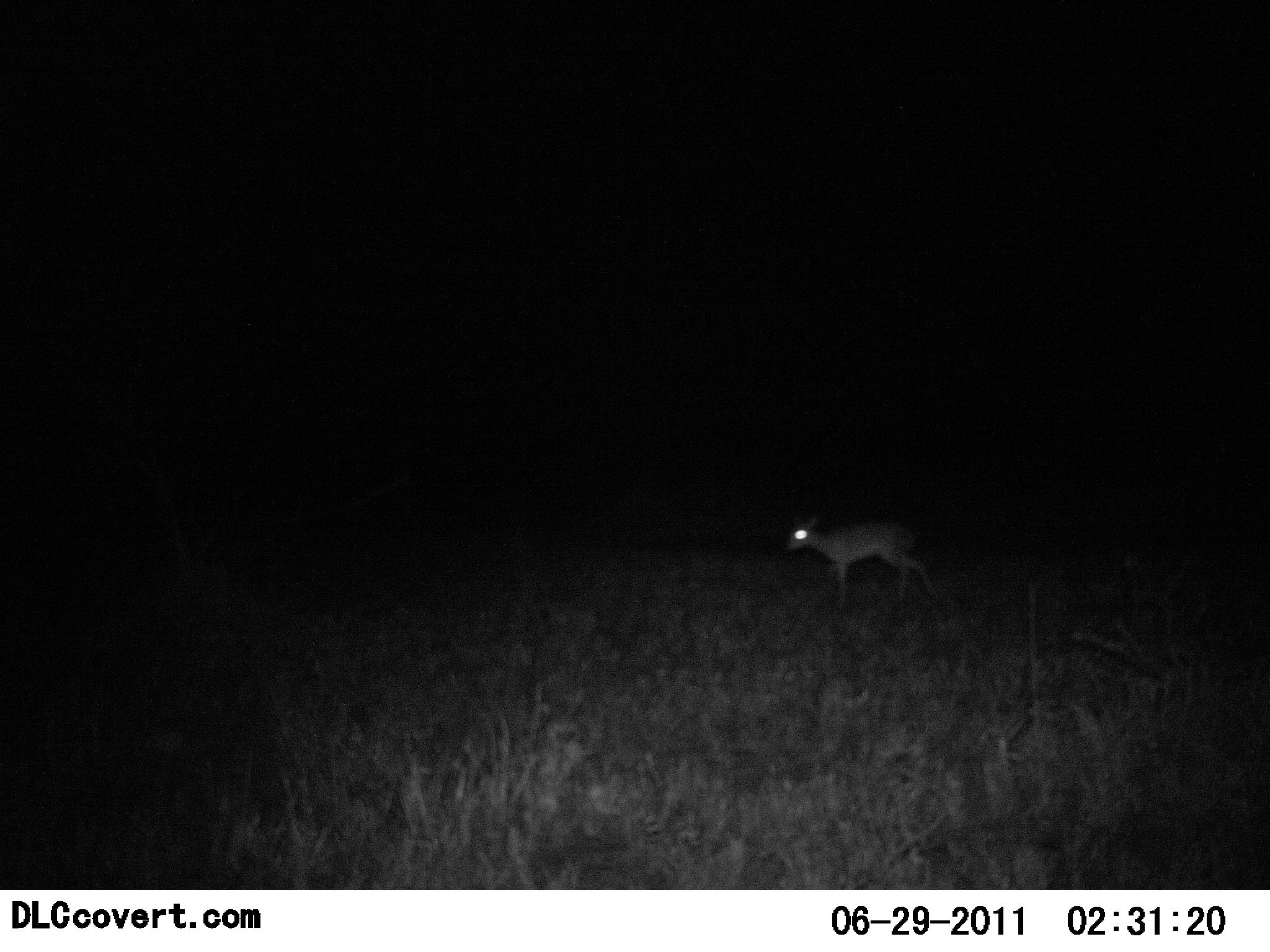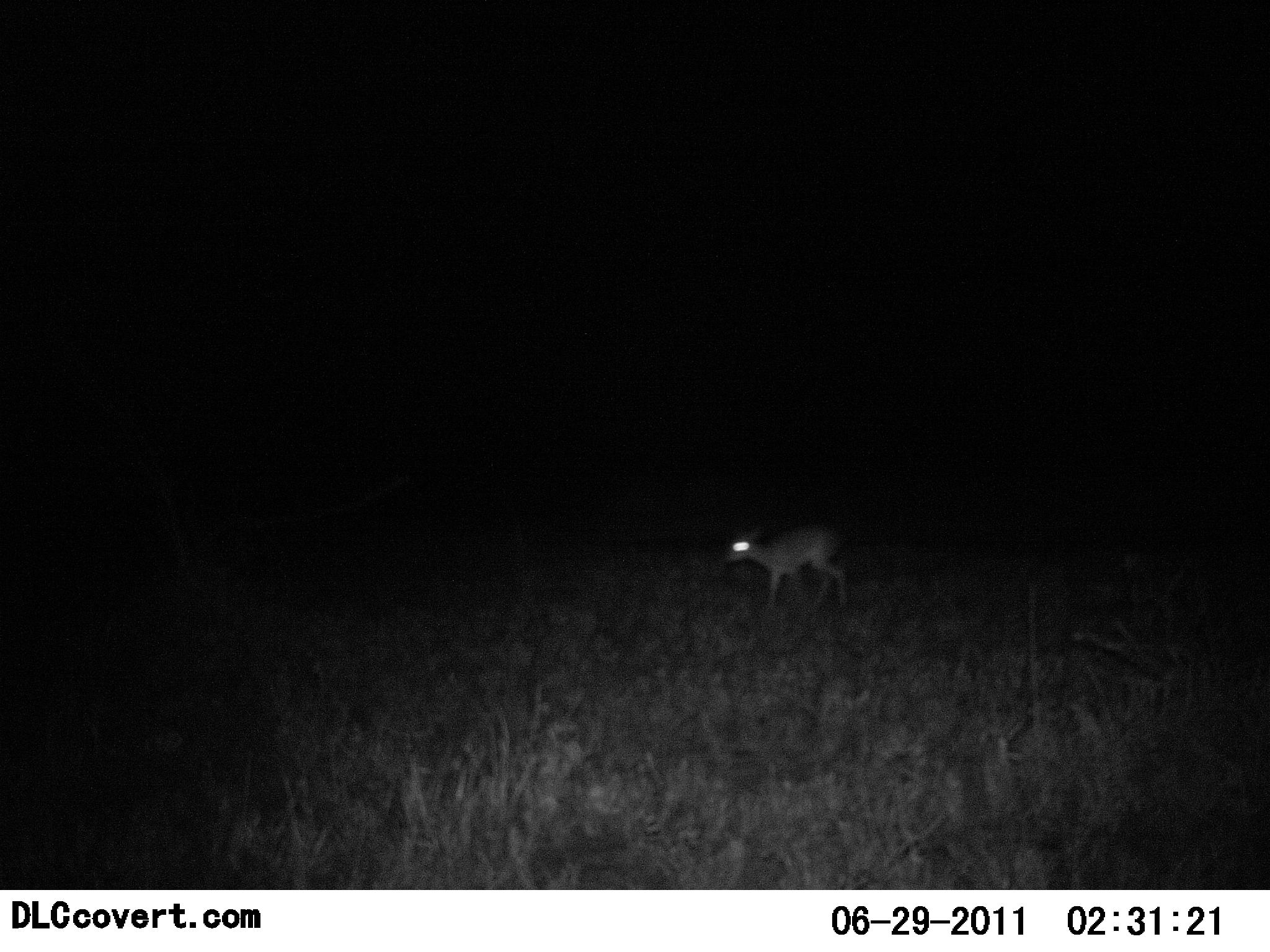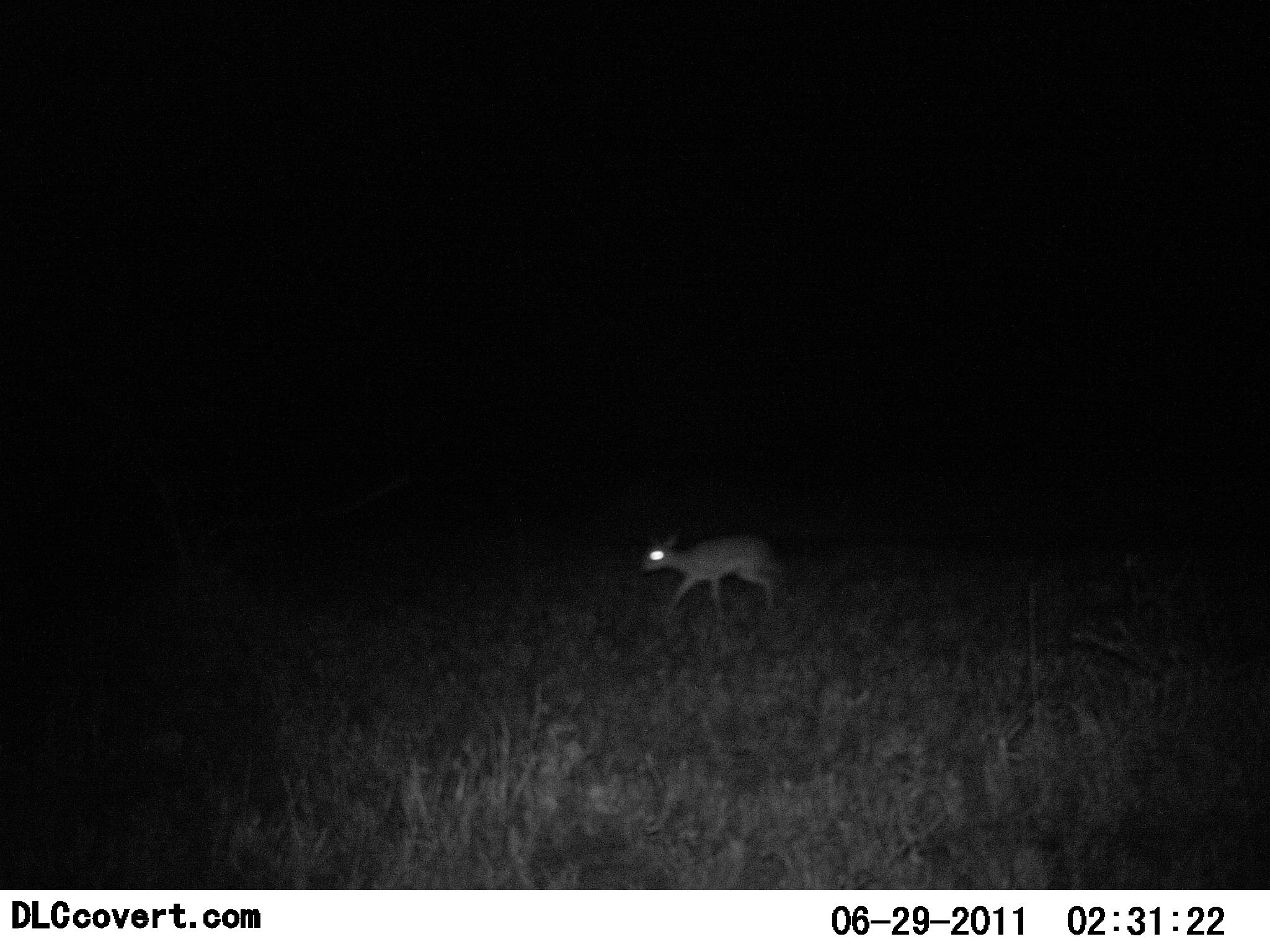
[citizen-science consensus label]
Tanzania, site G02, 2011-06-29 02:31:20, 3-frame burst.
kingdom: Animalia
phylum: Chordata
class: Mammalia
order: Artiodactyla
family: Bovidae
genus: Madoqua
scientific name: Madoqua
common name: dikdik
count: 1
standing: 8%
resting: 0%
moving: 100%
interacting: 0%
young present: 0%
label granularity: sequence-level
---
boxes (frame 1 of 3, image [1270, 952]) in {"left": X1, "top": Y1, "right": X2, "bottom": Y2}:
animal: {"left": 782, "top": 510, "right": 944, "bottom": 610}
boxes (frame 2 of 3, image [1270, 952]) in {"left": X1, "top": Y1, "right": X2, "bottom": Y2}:
animal: {"left": 722, "top": 525, "right": 851, "bottom": 613}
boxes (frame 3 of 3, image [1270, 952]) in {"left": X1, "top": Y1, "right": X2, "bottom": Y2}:
animal: {"left": 636, "top": 528, "right": 784, "bottom": 624}